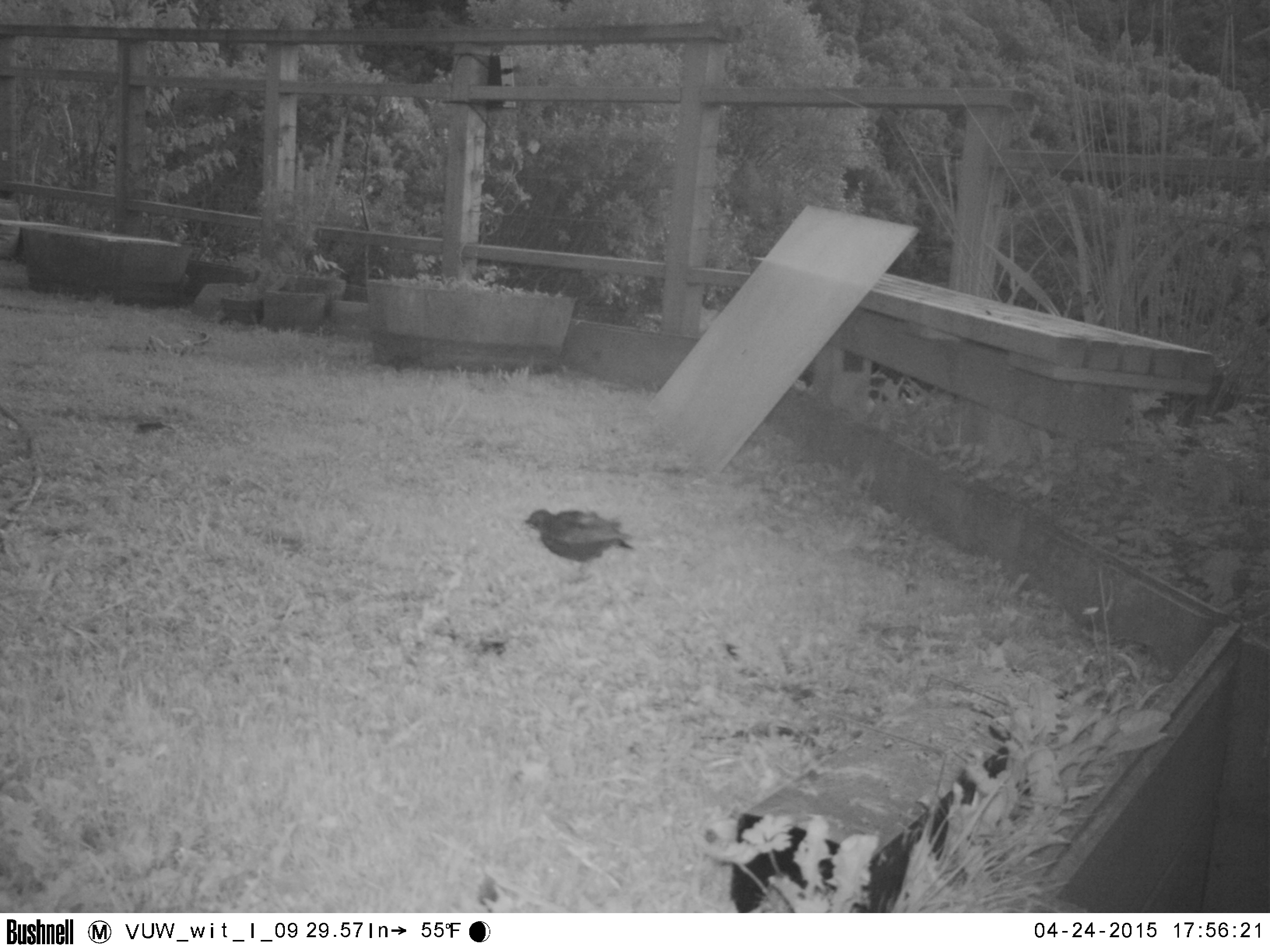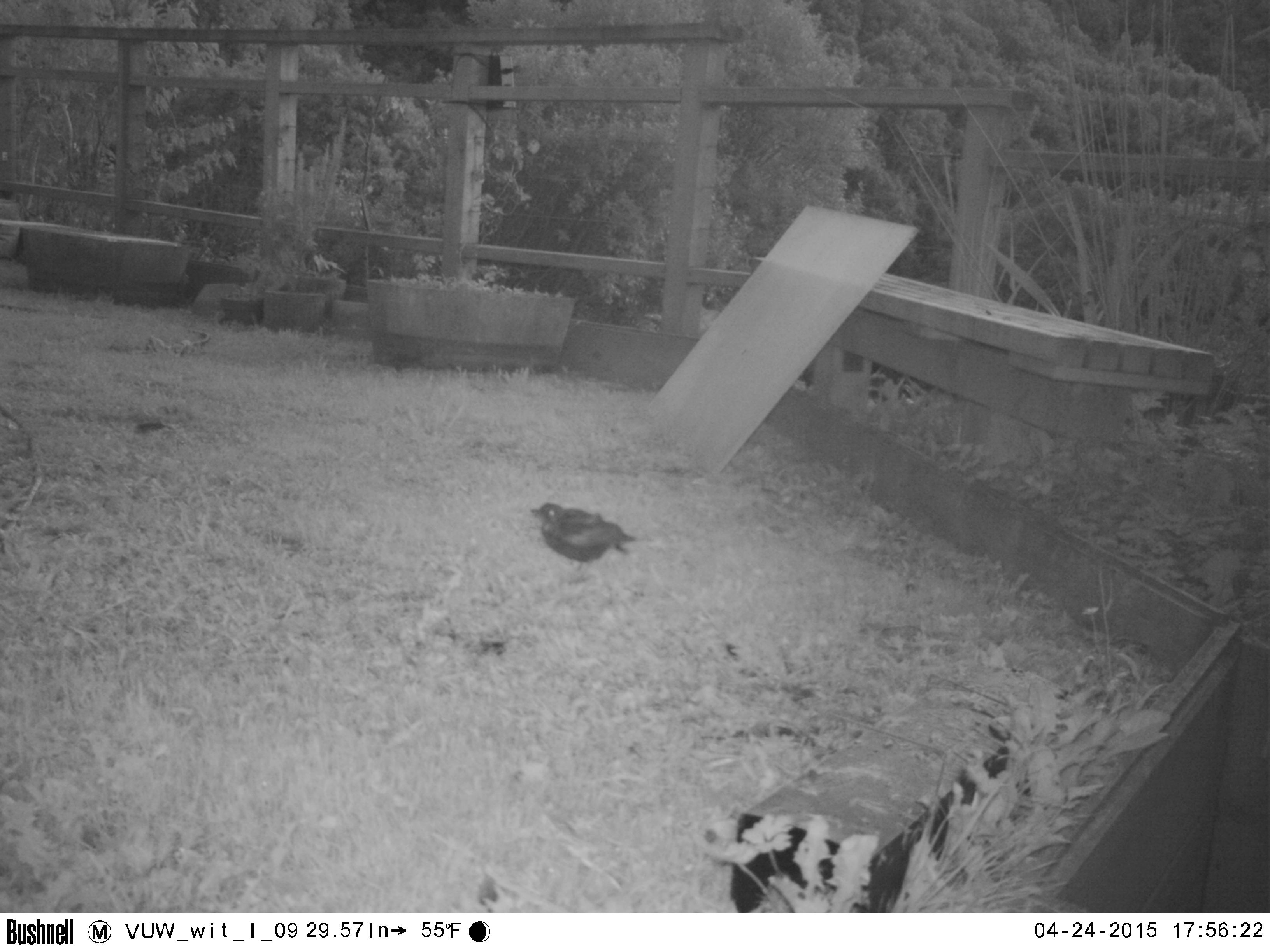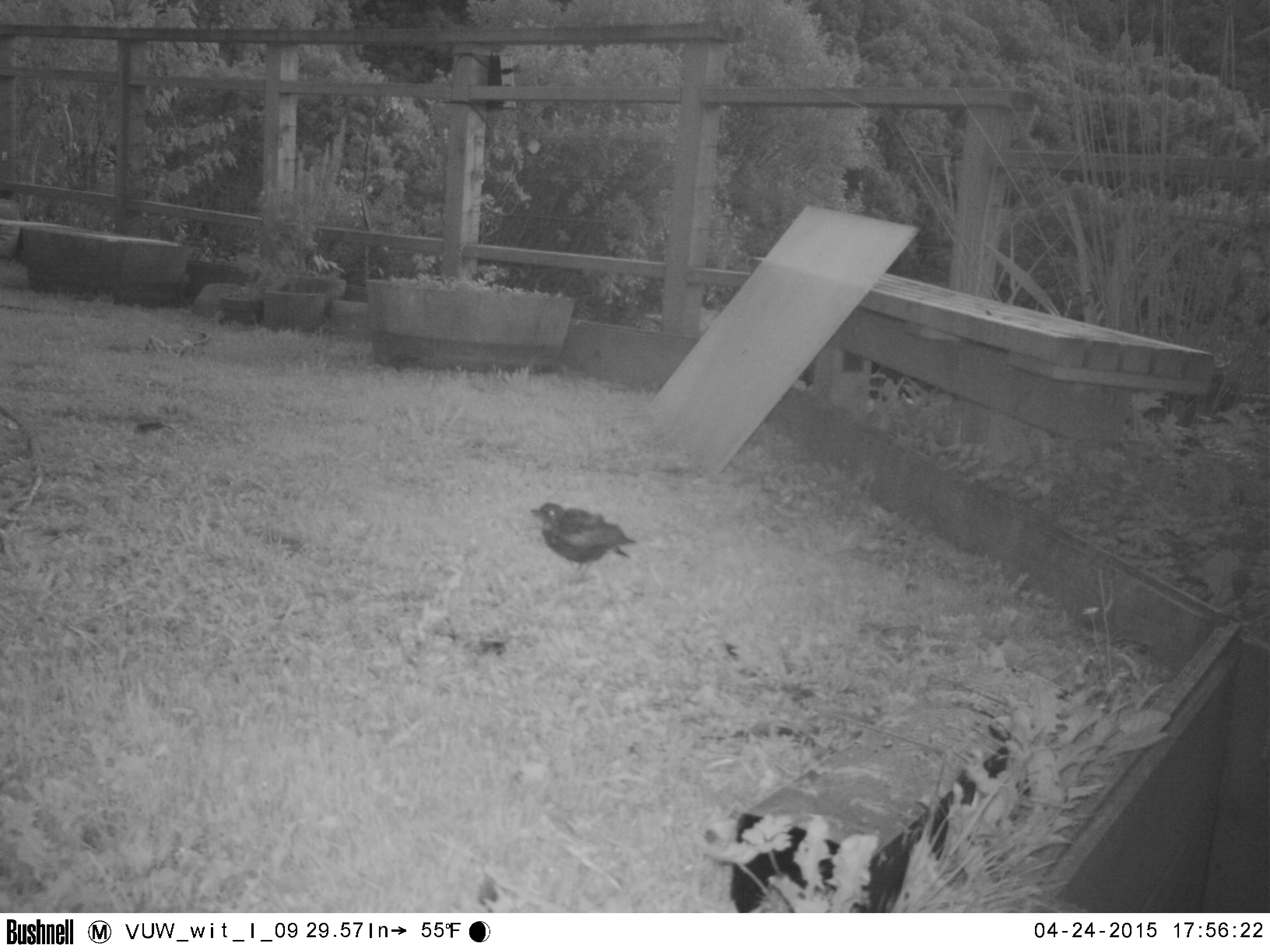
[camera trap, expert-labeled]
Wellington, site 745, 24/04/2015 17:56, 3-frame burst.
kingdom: Animalia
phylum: Chordata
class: Aves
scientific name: Aves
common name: bird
Bird (Aves).